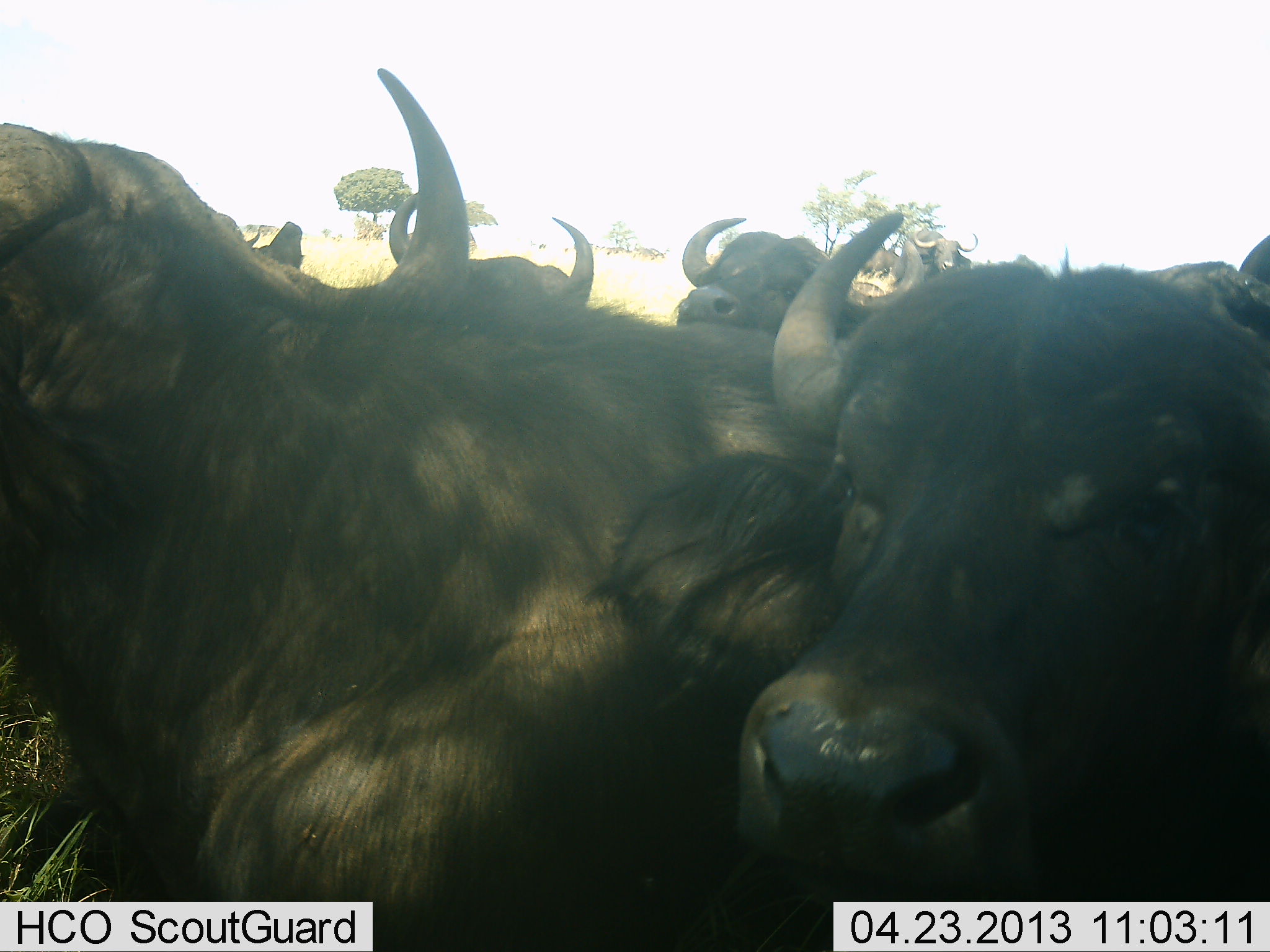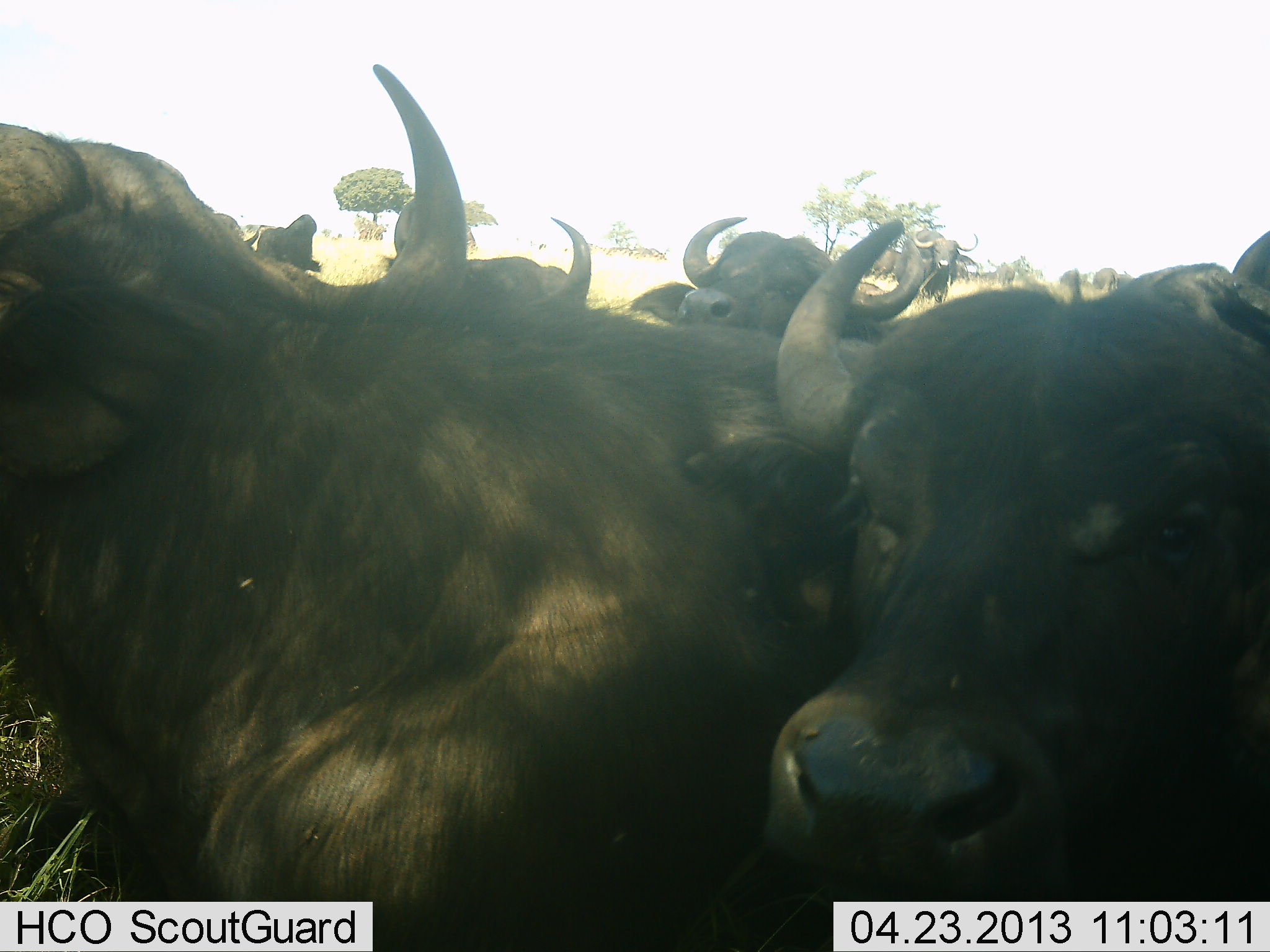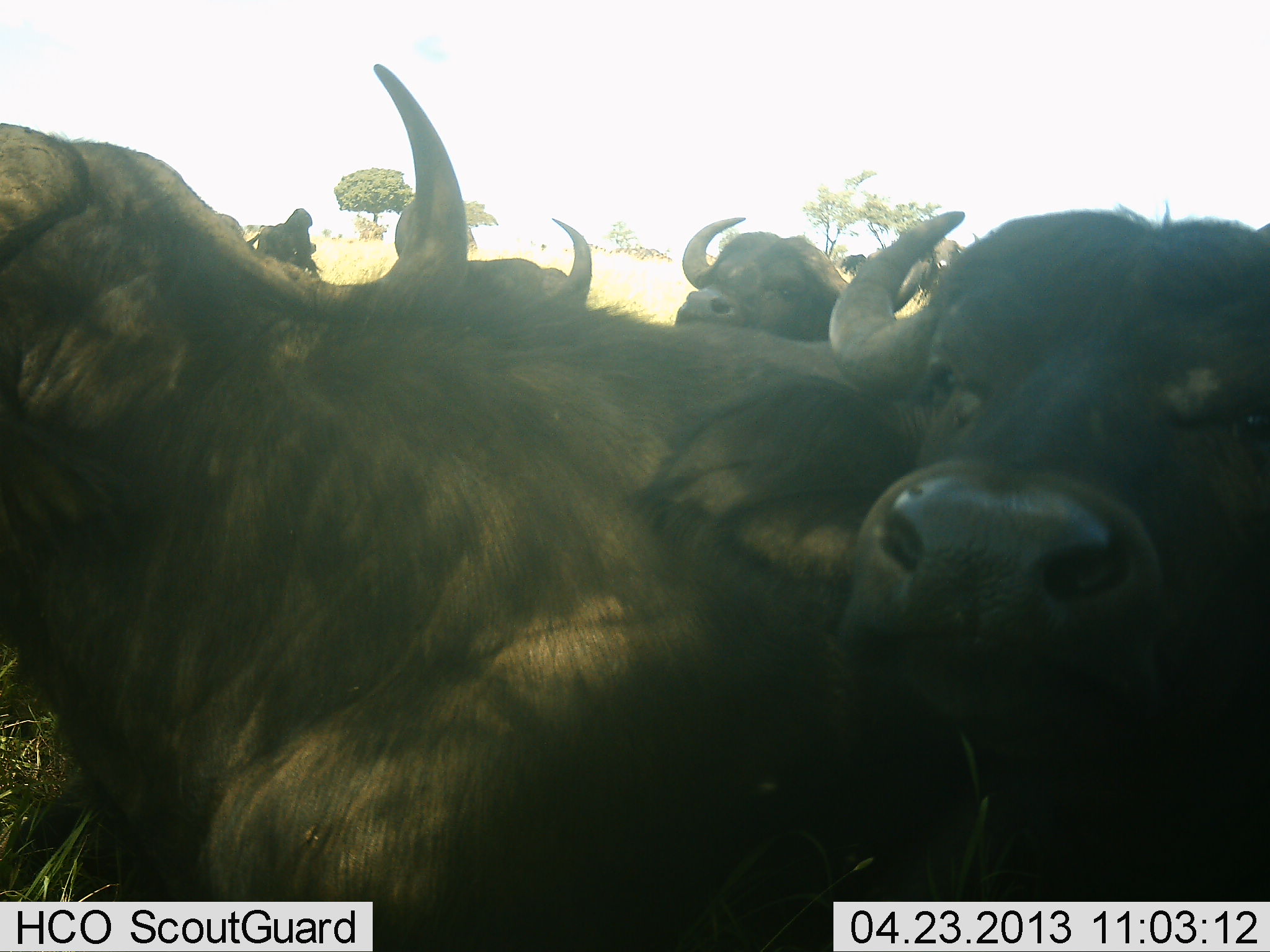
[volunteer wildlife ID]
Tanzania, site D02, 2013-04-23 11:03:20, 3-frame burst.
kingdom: Animalia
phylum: Chordata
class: Mammalia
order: Artiodactyla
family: Bovidae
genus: Syncerus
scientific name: Syncerus caffer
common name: cape buffalo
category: buffalo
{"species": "buffalo (cape buffalo) (Syncerus caffer)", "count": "6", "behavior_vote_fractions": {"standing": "80%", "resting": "40%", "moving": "10%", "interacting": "20%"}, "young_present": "0%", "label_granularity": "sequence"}